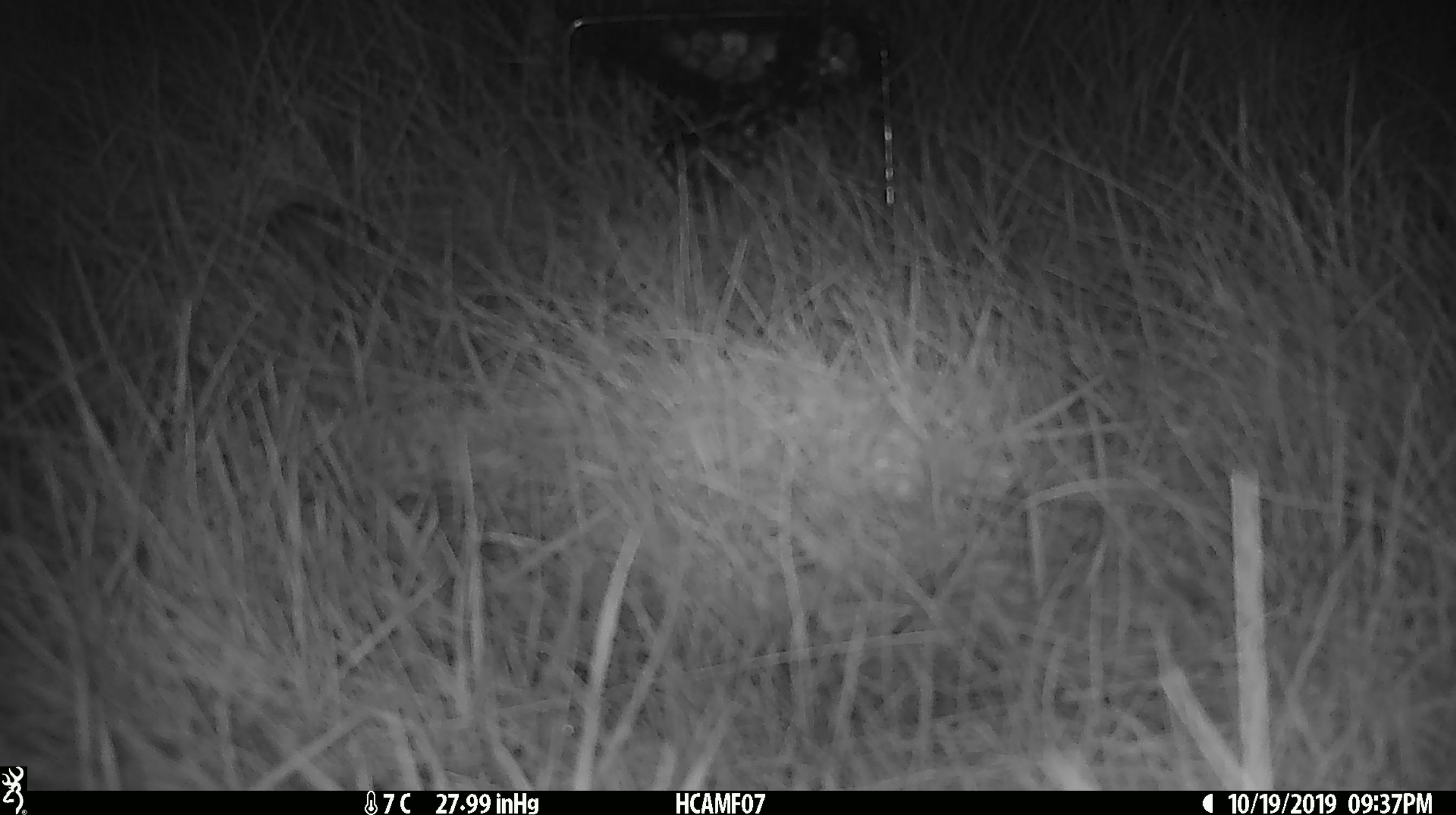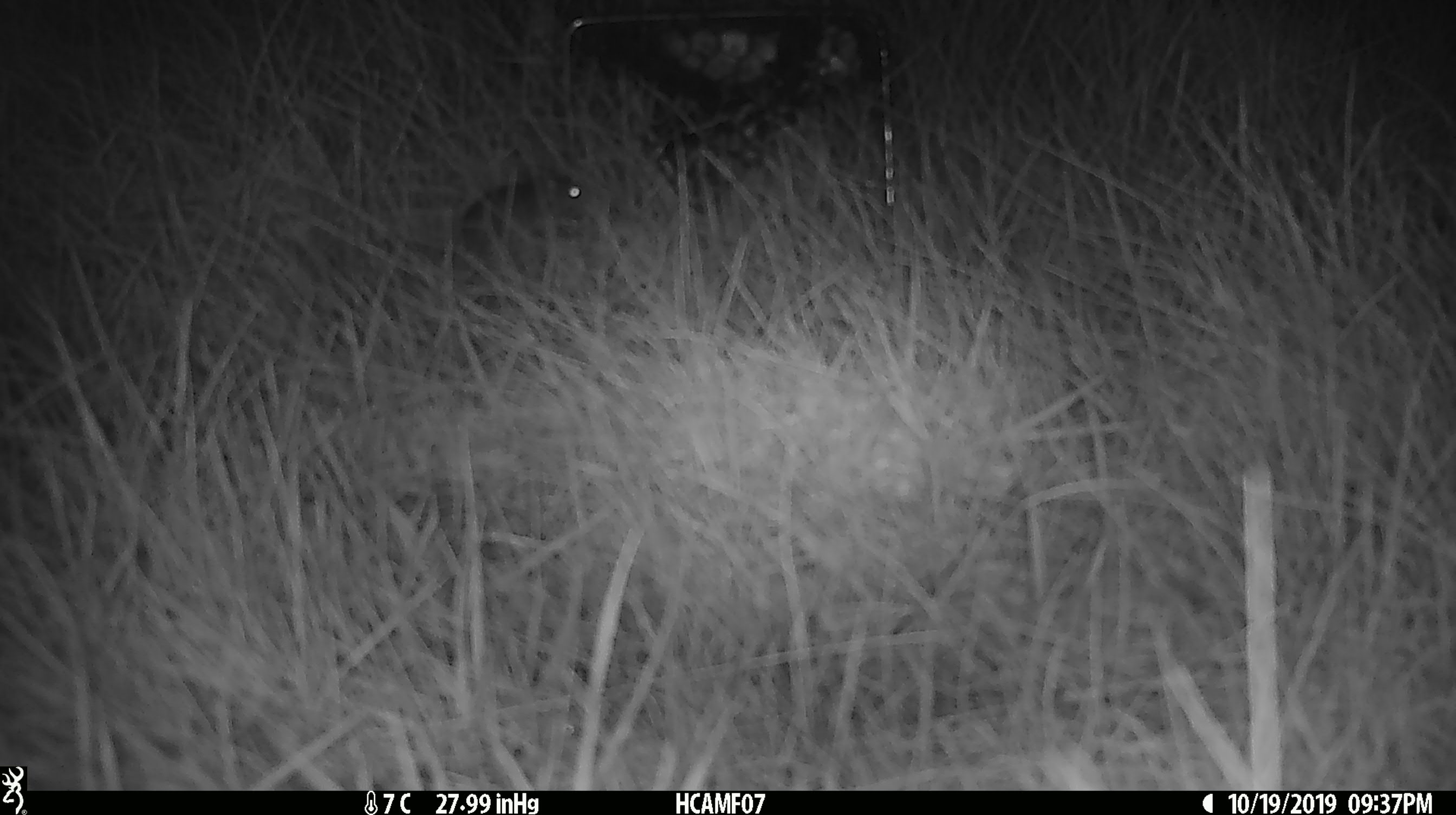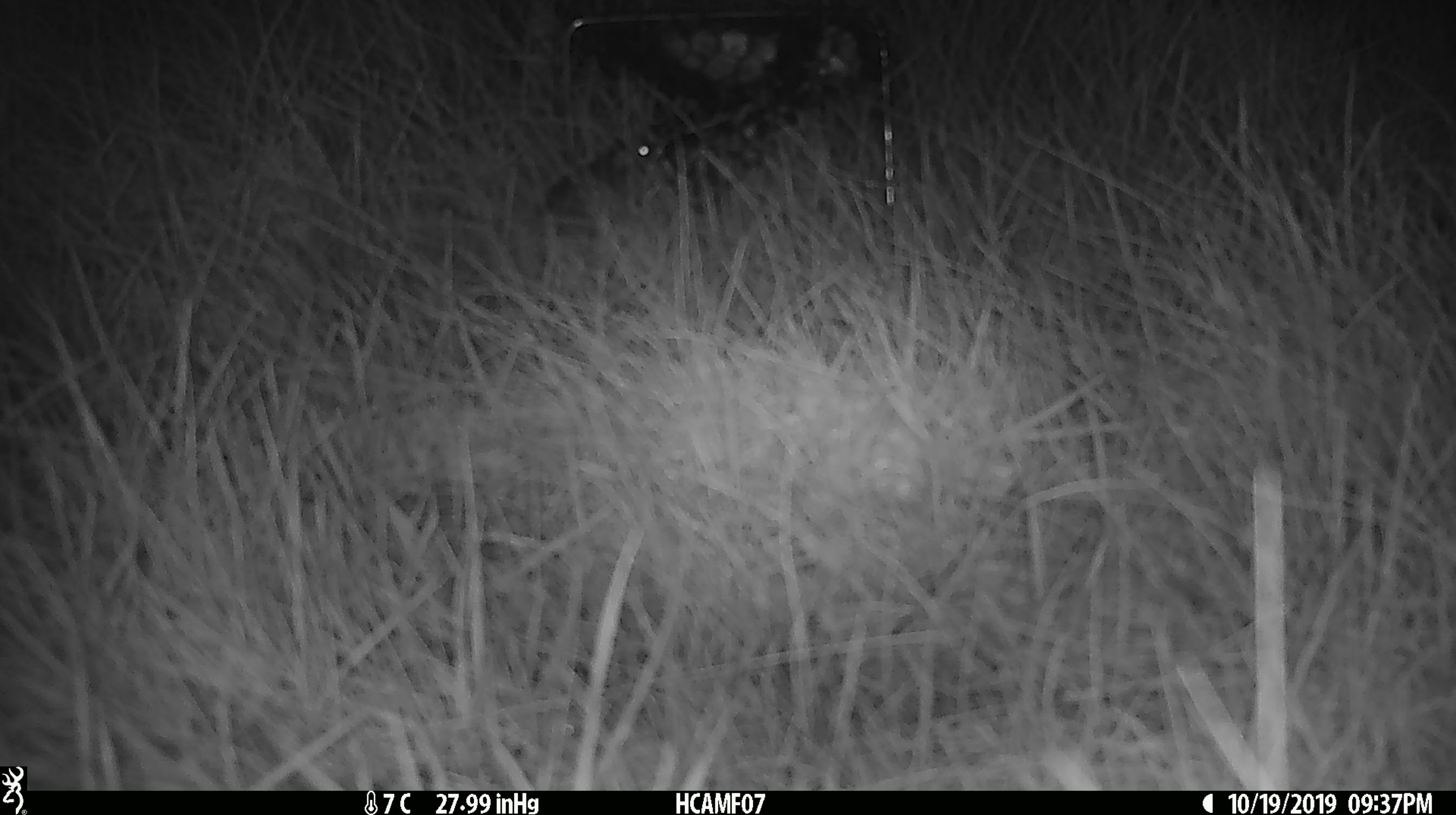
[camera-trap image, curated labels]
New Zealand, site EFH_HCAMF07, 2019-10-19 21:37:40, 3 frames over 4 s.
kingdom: Animalia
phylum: Chordata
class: Mammalia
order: Rodentia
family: Muridae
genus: Mus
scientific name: Mus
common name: mouse